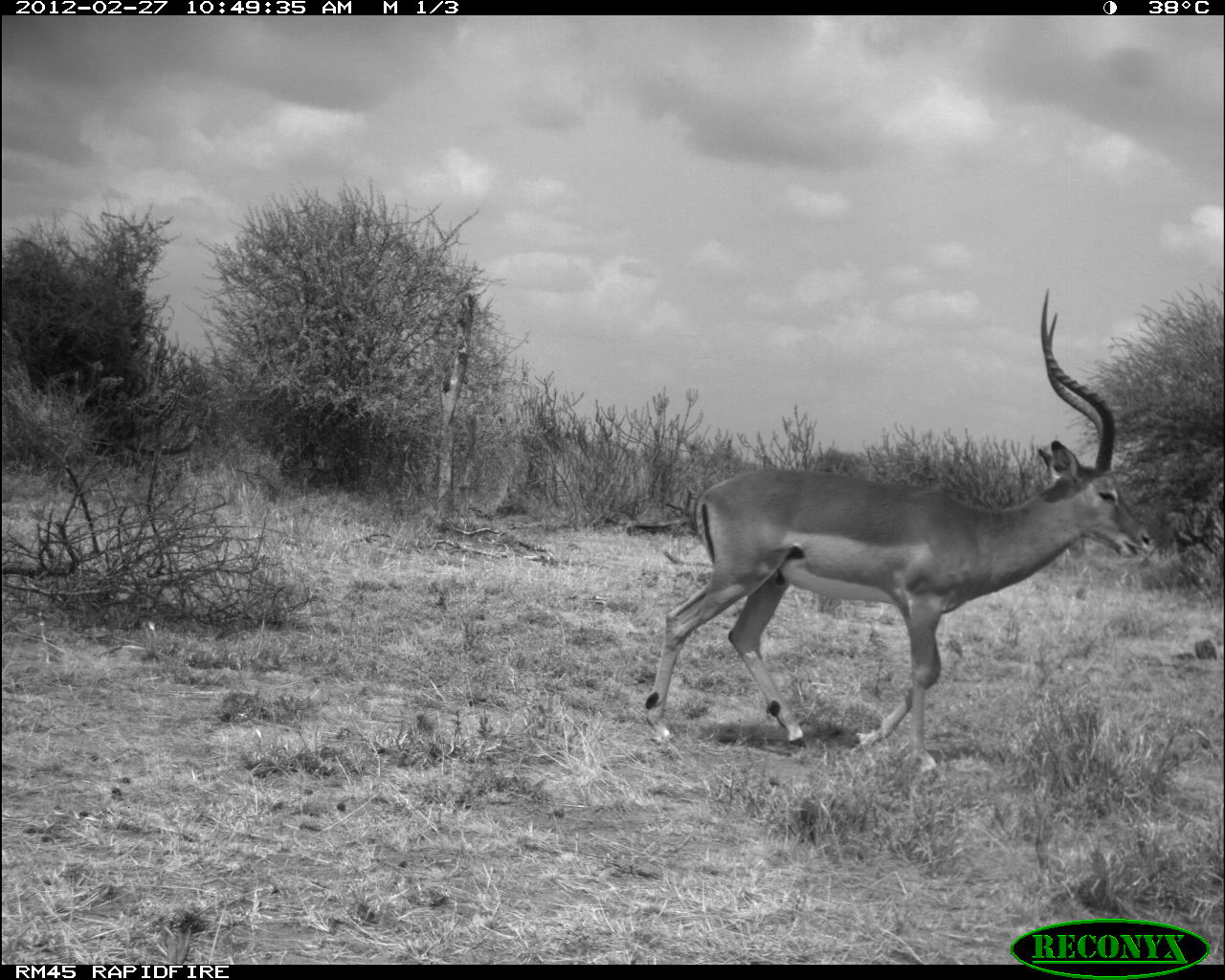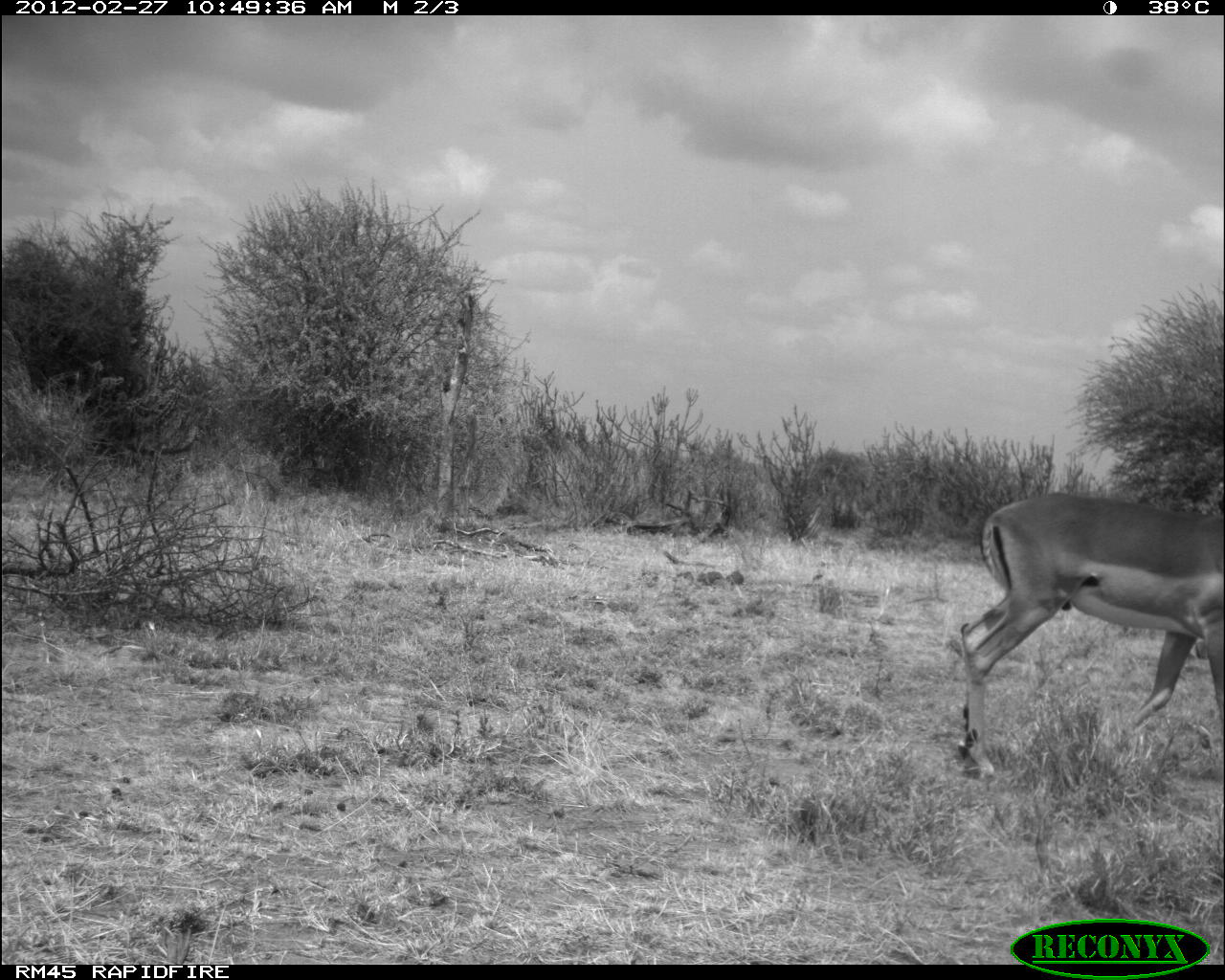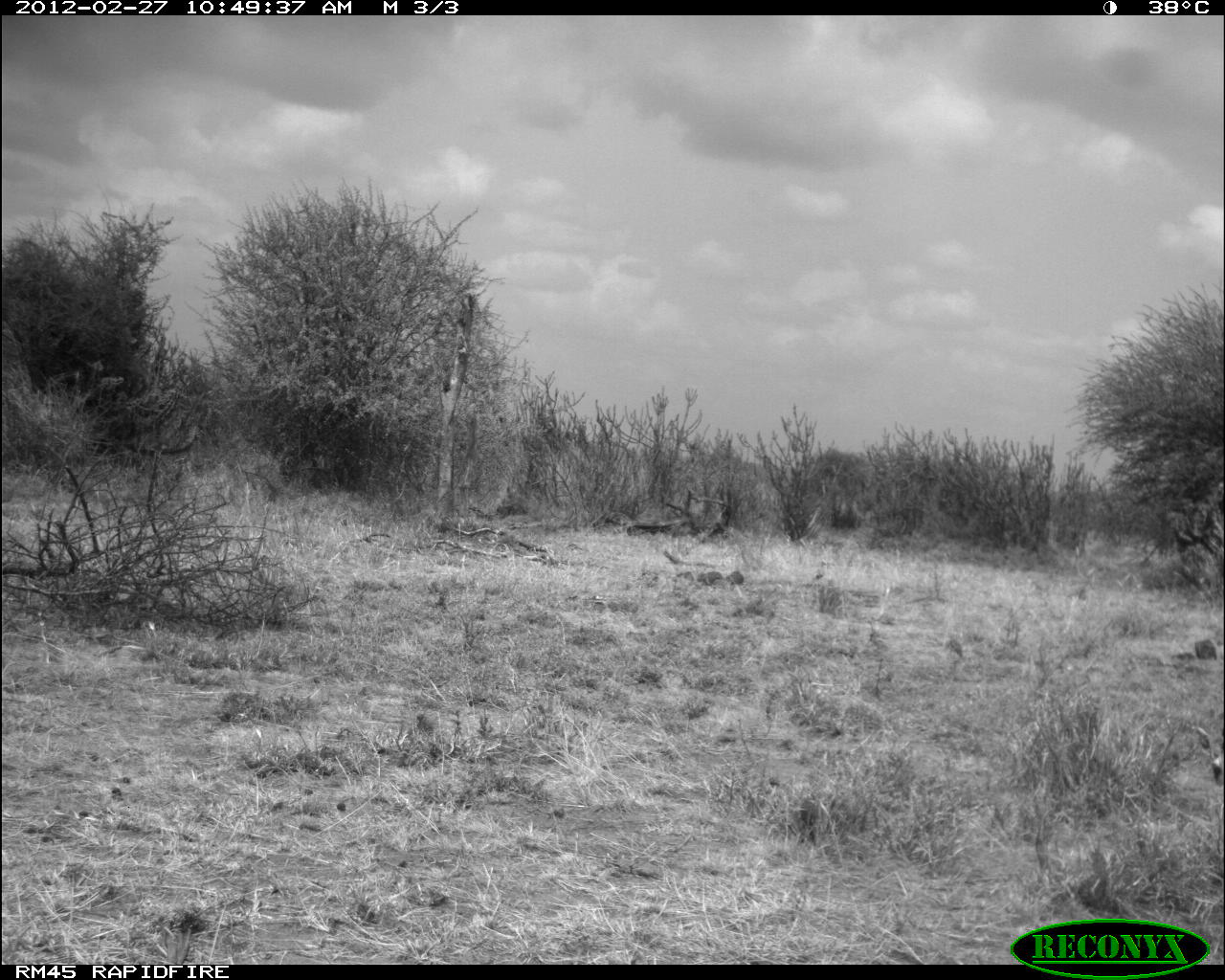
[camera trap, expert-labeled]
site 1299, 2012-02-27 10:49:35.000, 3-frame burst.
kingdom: Animalia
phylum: Chordata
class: Mammalia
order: Artiodactyla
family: Bovidae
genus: Aepyceros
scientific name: Aepyceros melampus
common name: impala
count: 1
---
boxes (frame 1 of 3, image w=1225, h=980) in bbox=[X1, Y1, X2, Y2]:
aepyceros melampus: bbox=[640, 284, 1160, 772]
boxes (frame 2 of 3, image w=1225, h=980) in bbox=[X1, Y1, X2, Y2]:
aepyceros melampus: bbox=[956, 488, 1225, 784]